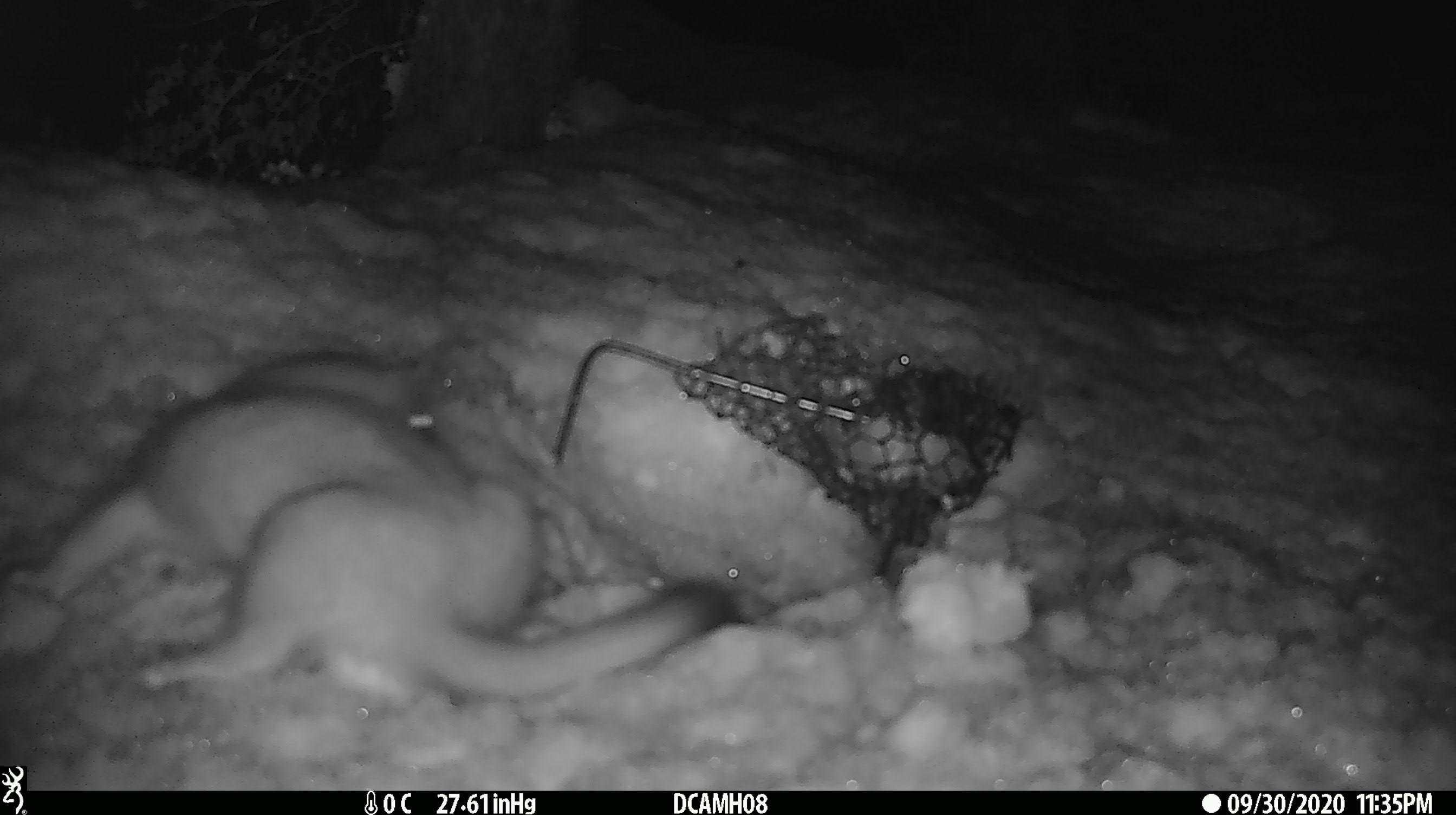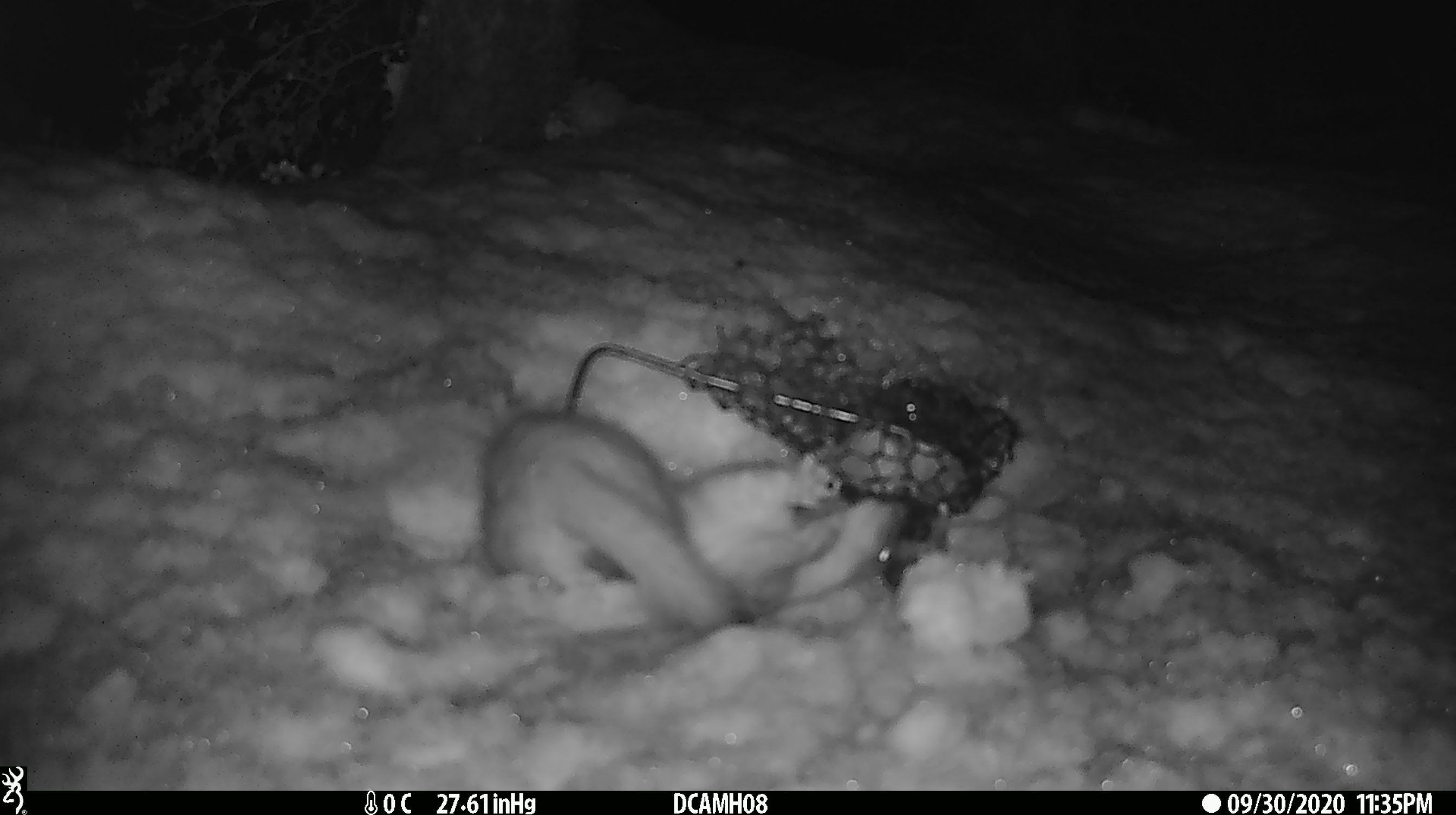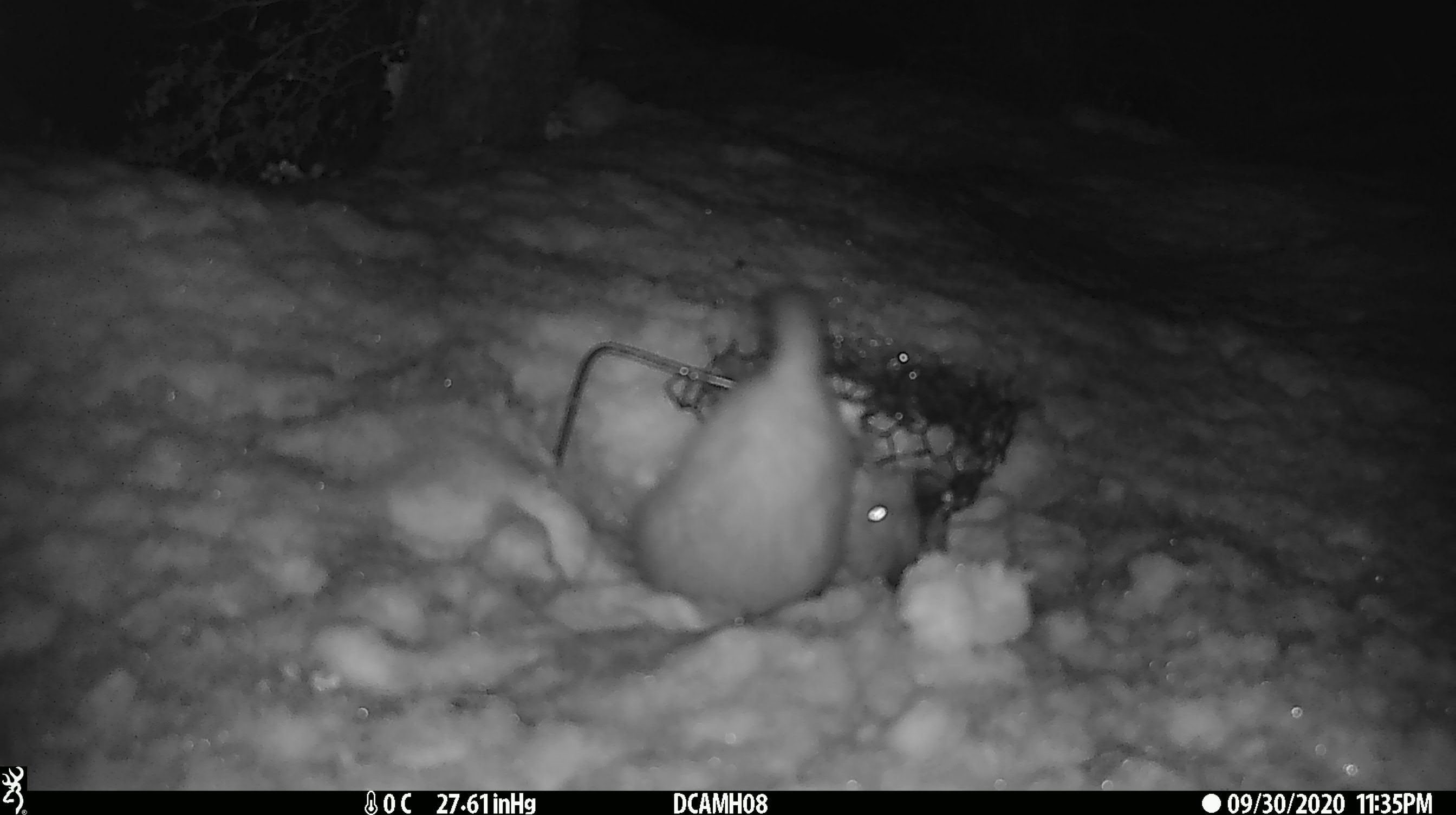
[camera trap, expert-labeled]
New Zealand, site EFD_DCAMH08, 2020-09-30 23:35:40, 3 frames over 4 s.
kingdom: Animalia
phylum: Chordata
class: Mammalia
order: Carnivora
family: Mustelidae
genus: Mustela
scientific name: Mustela erminea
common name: stoat